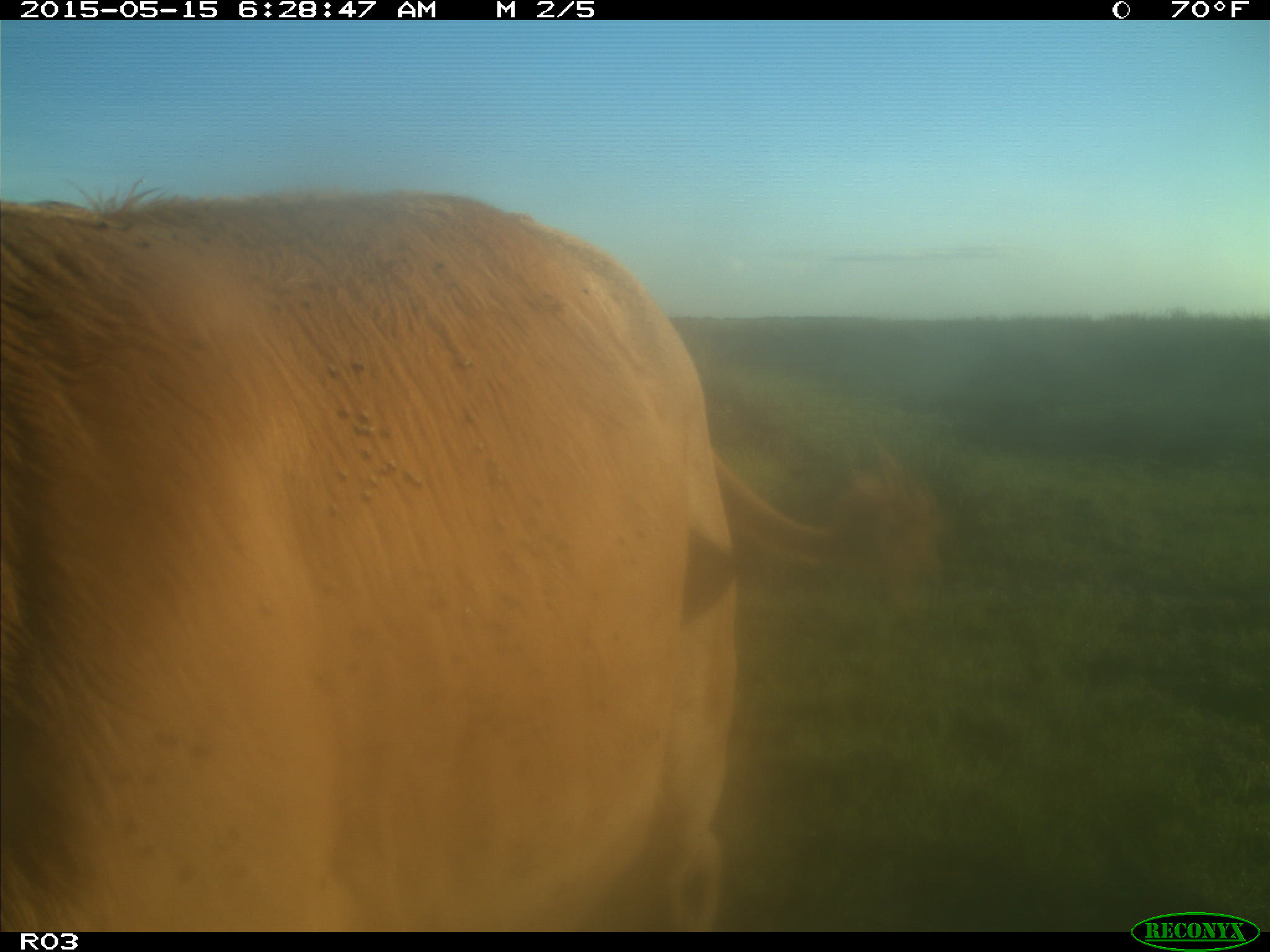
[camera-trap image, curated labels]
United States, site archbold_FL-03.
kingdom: Animalia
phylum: Chordata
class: Mammalia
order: Artiodactyla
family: Bovidae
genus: Bos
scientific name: Bos taurus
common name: domestic cow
Bos taurus (domestic cow).